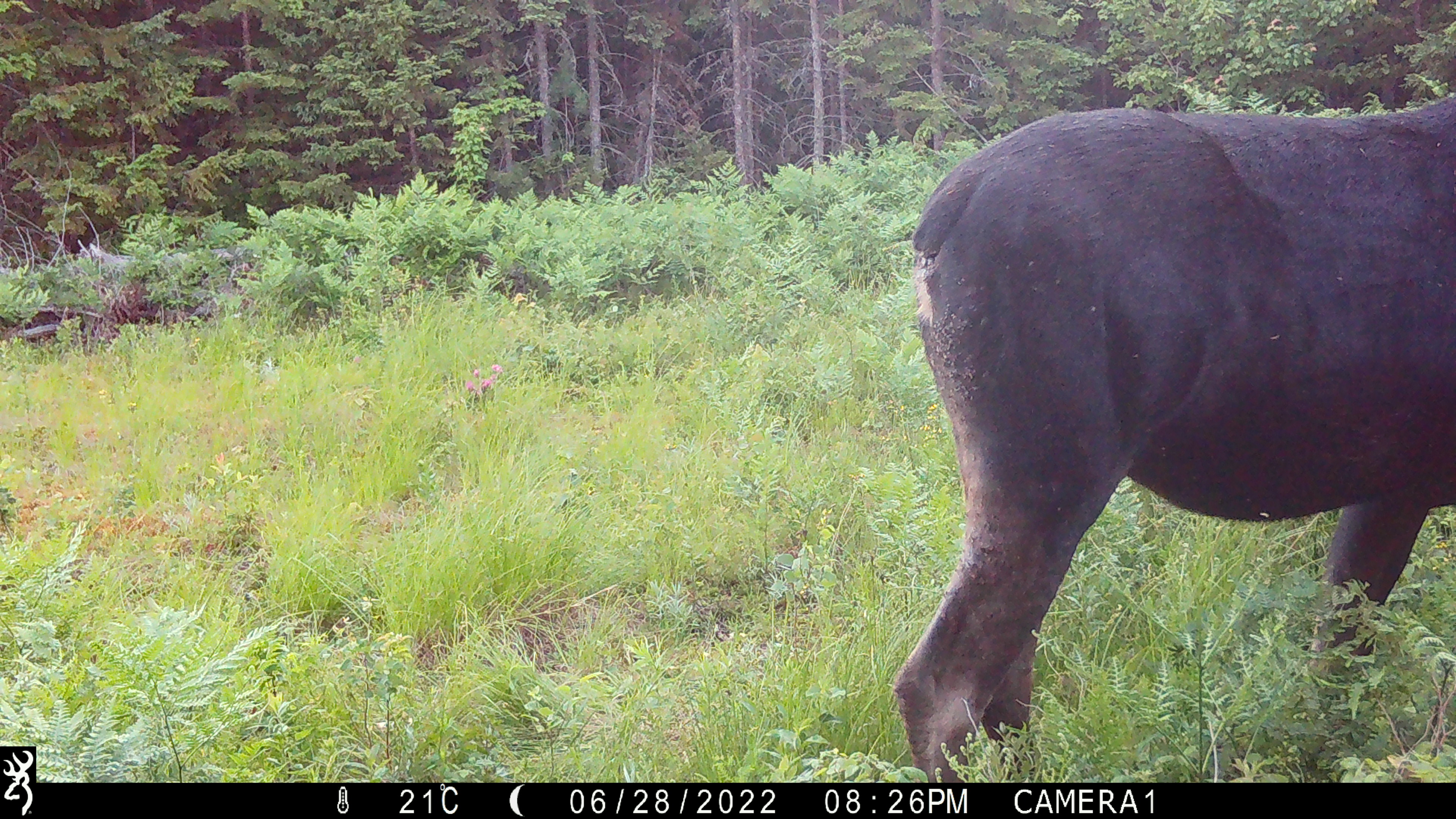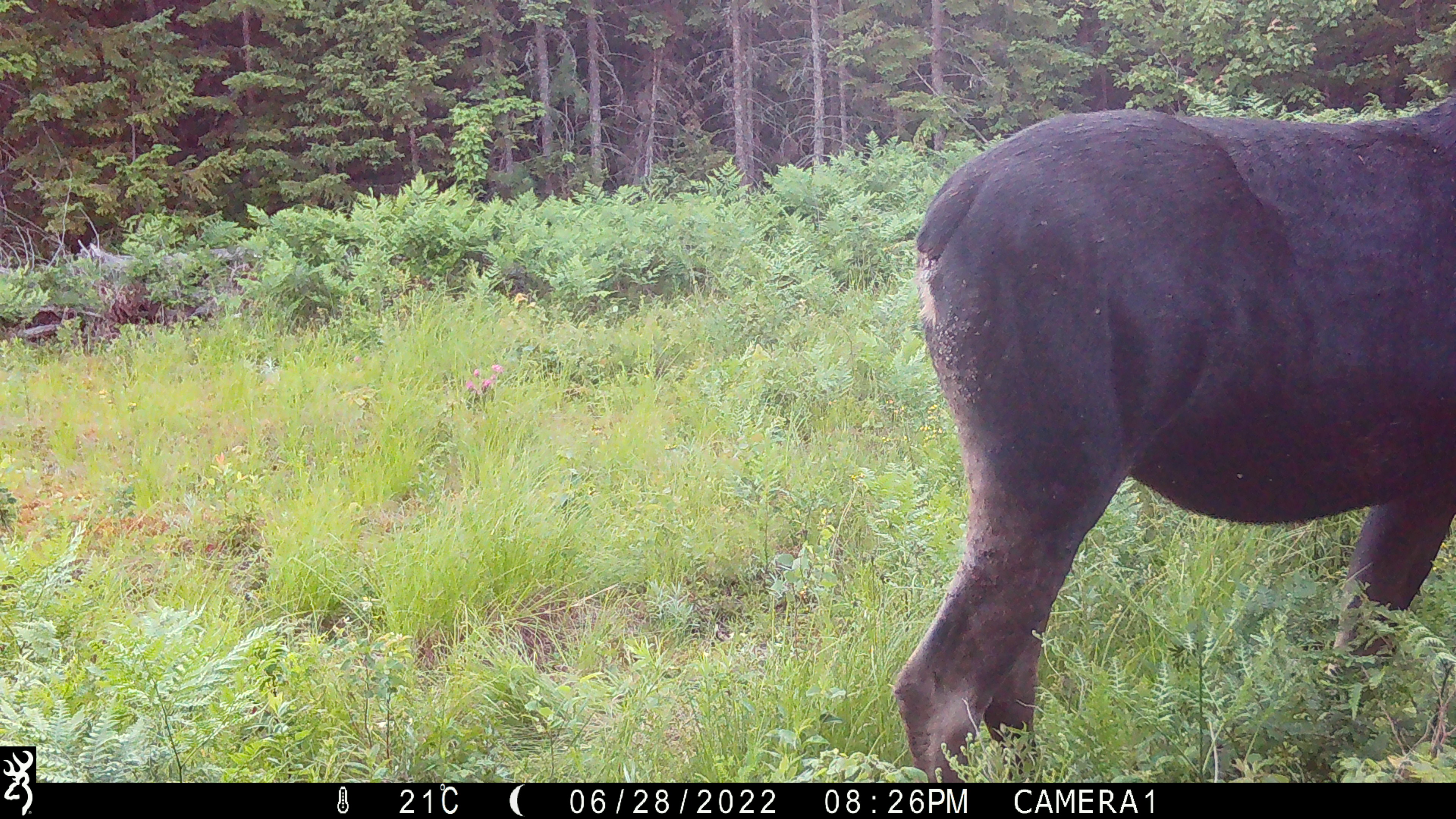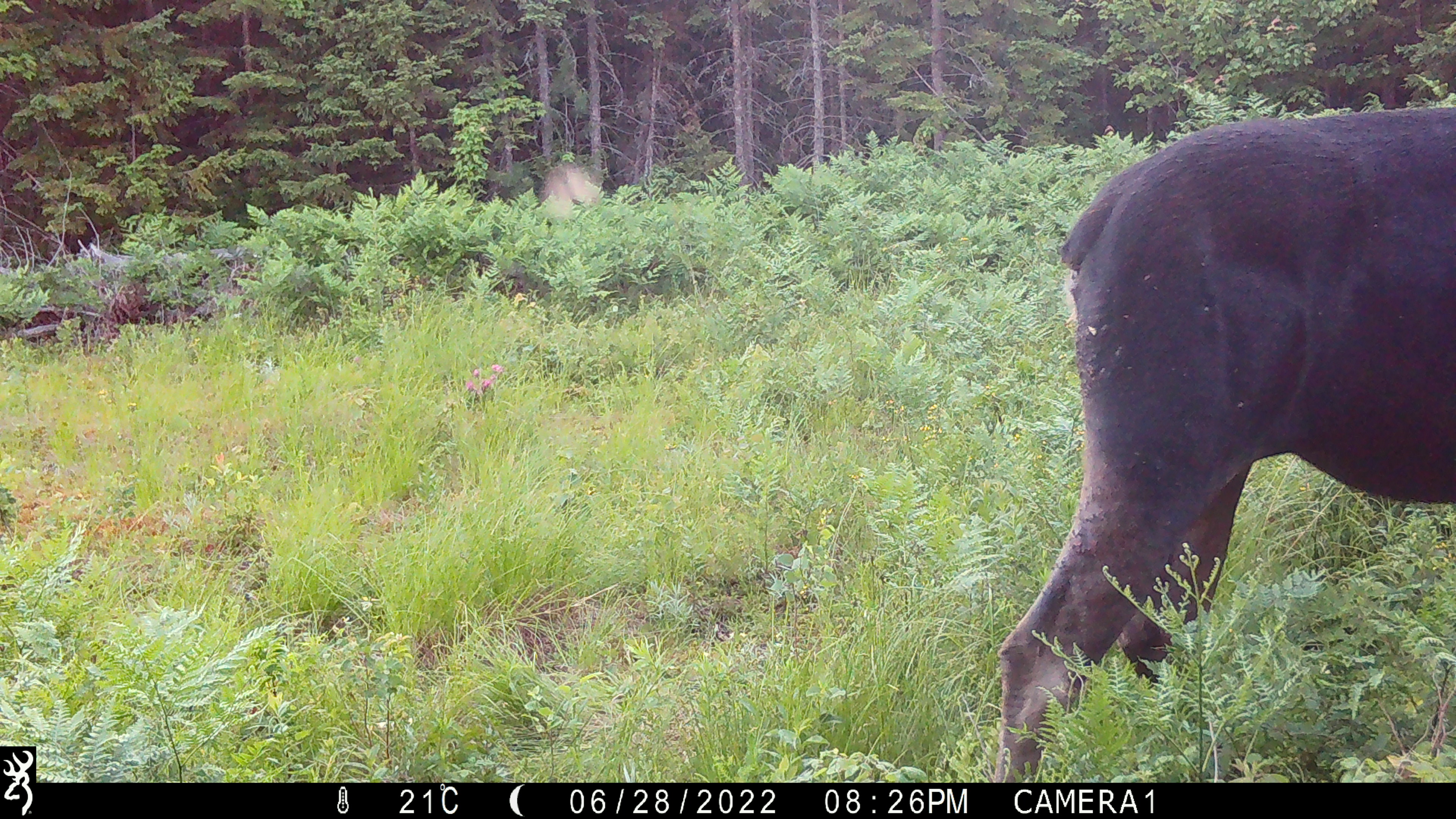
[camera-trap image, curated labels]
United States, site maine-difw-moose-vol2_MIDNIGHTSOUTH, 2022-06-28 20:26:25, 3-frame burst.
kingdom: Animalia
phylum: Chordata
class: Mammalia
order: Artiodactyla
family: Cervidae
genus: Alces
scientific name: Alces alces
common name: moose